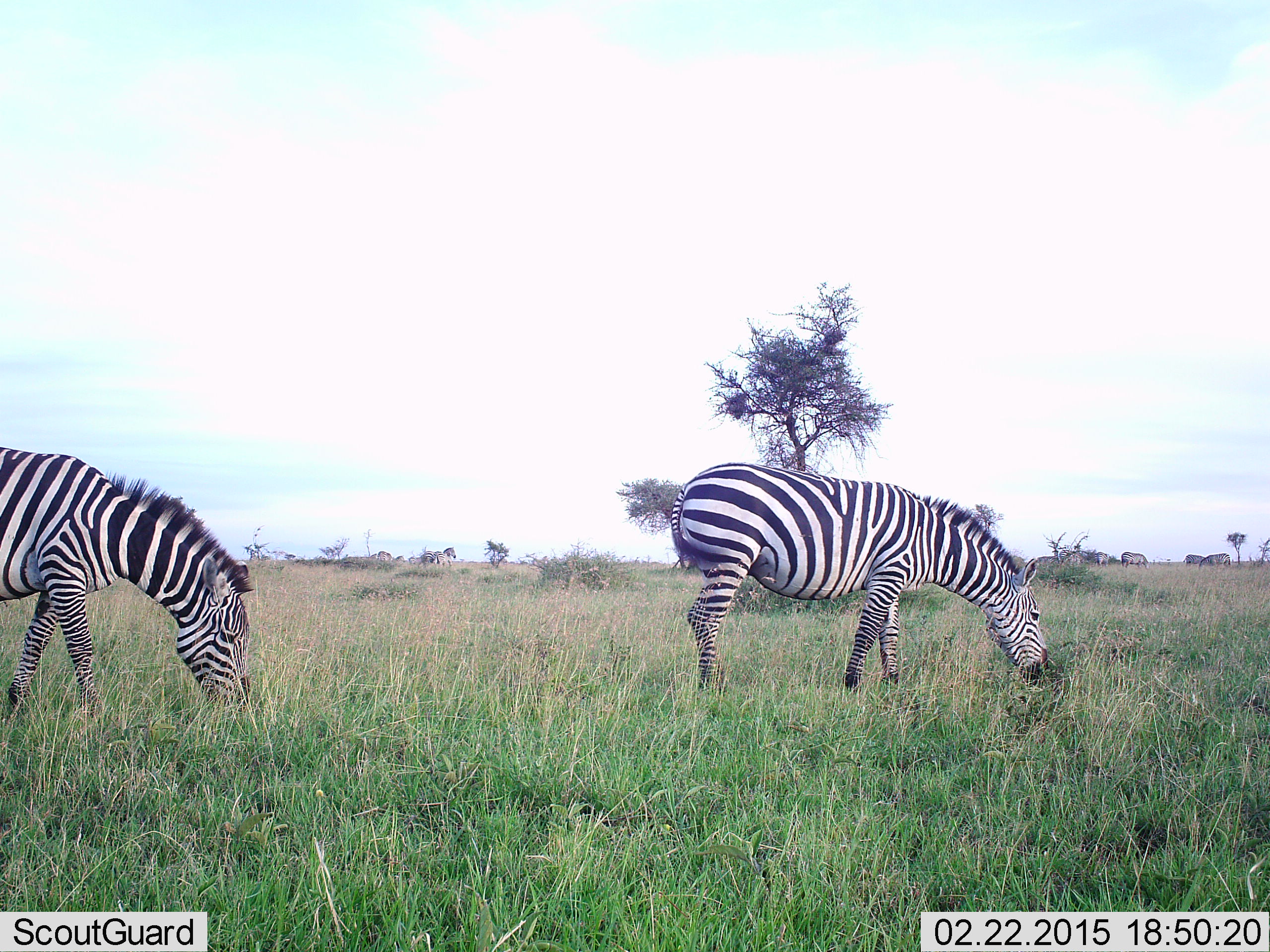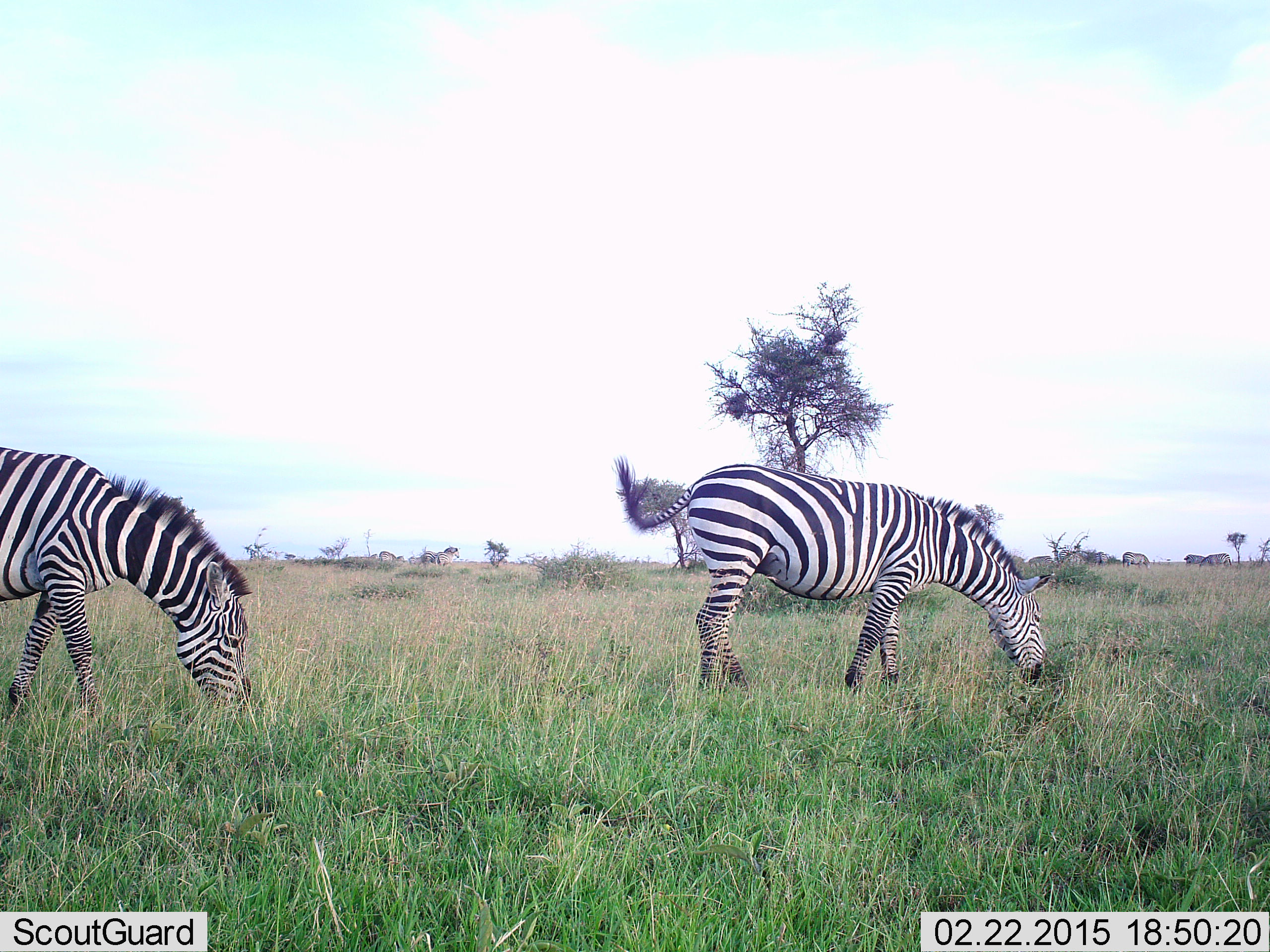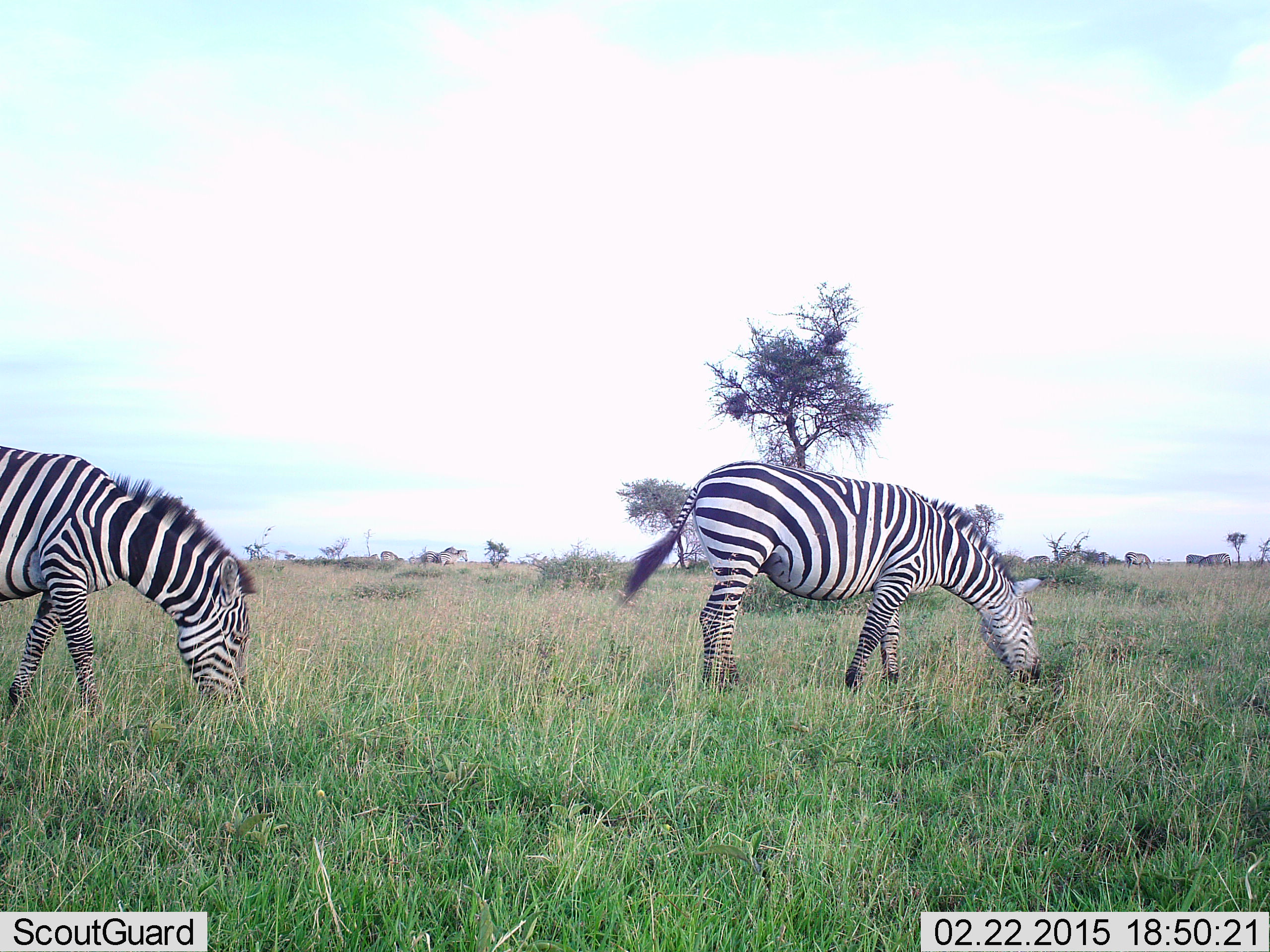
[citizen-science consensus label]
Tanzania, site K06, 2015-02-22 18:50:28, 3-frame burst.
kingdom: Animalia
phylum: Chordata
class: Mammalia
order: Perissodactyla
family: Equidae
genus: Equus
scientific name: Equus quagga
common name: plains zebra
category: zebra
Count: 2.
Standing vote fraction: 30%.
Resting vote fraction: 0%.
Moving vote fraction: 10%.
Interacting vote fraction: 0%.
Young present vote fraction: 0%.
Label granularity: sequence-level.